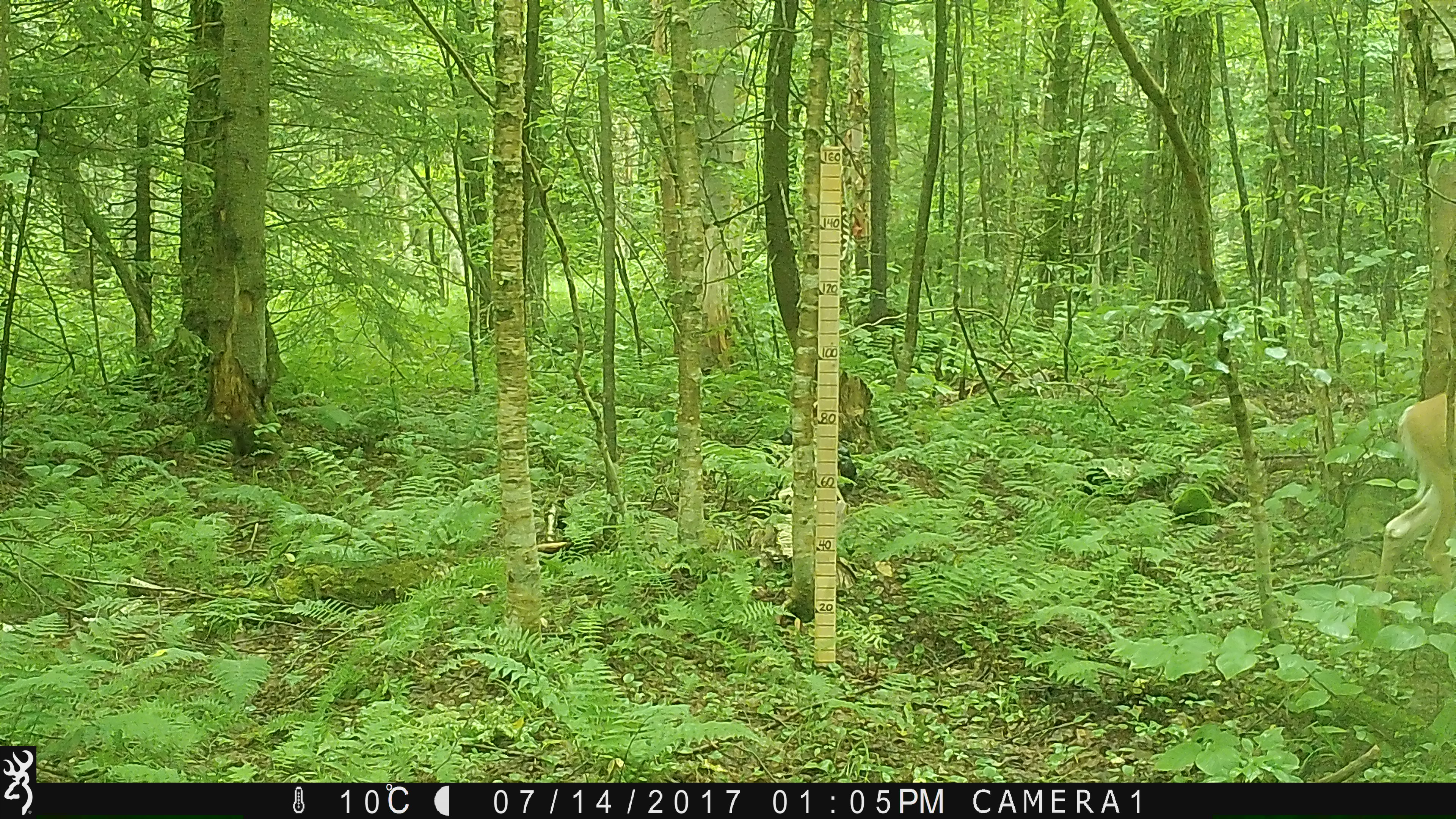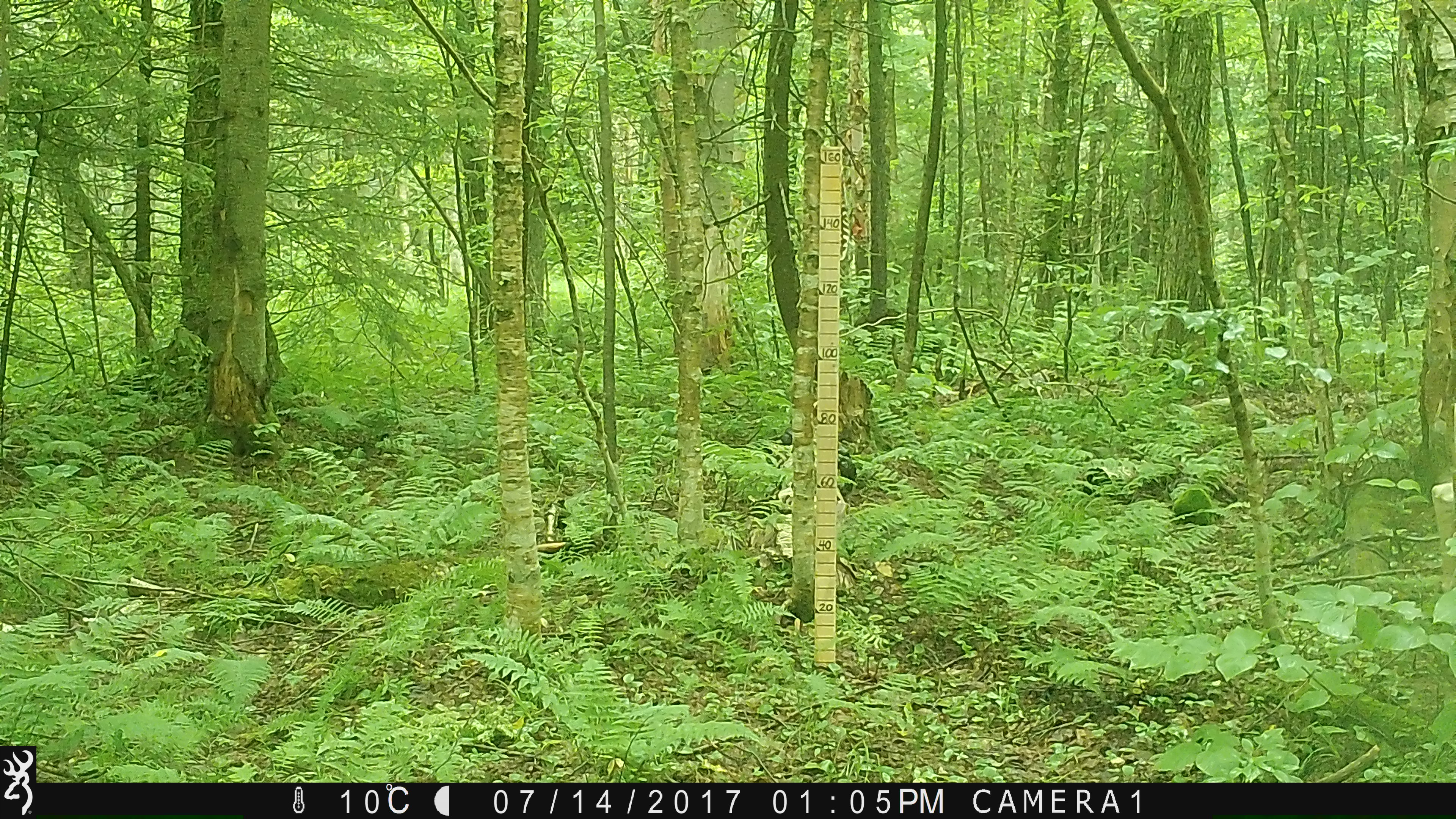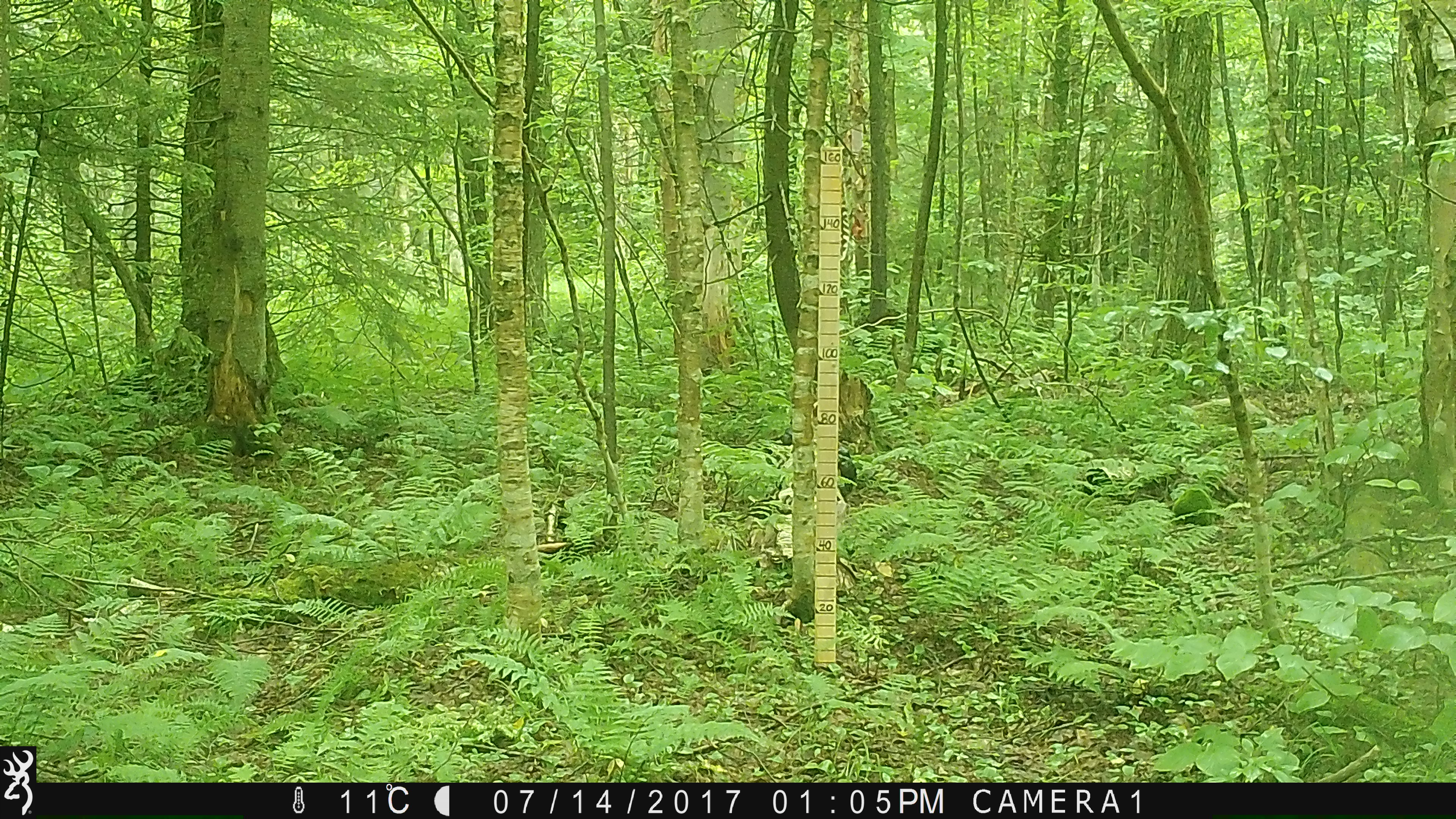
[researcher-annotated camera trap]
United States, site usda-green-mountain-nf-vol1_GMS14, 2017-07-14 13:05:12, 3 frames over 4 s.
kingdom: Animalia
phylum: Chordata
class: Mammalia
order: Artiodactyla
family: Cervidae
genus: Odocoileus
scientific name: Odocoileus virginianus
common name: white-tailed deer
White-tailed deer (Odocoileus virginianus).